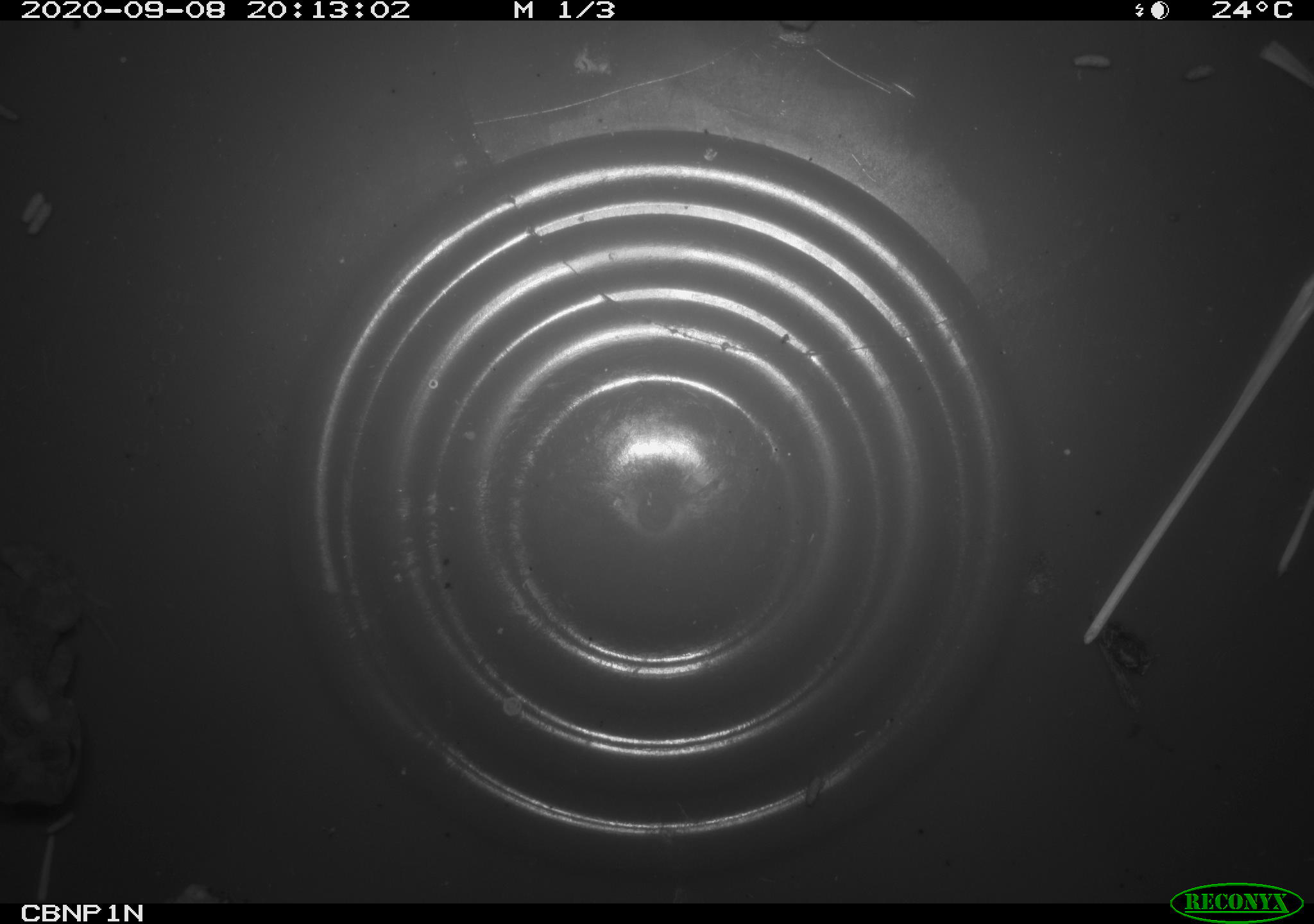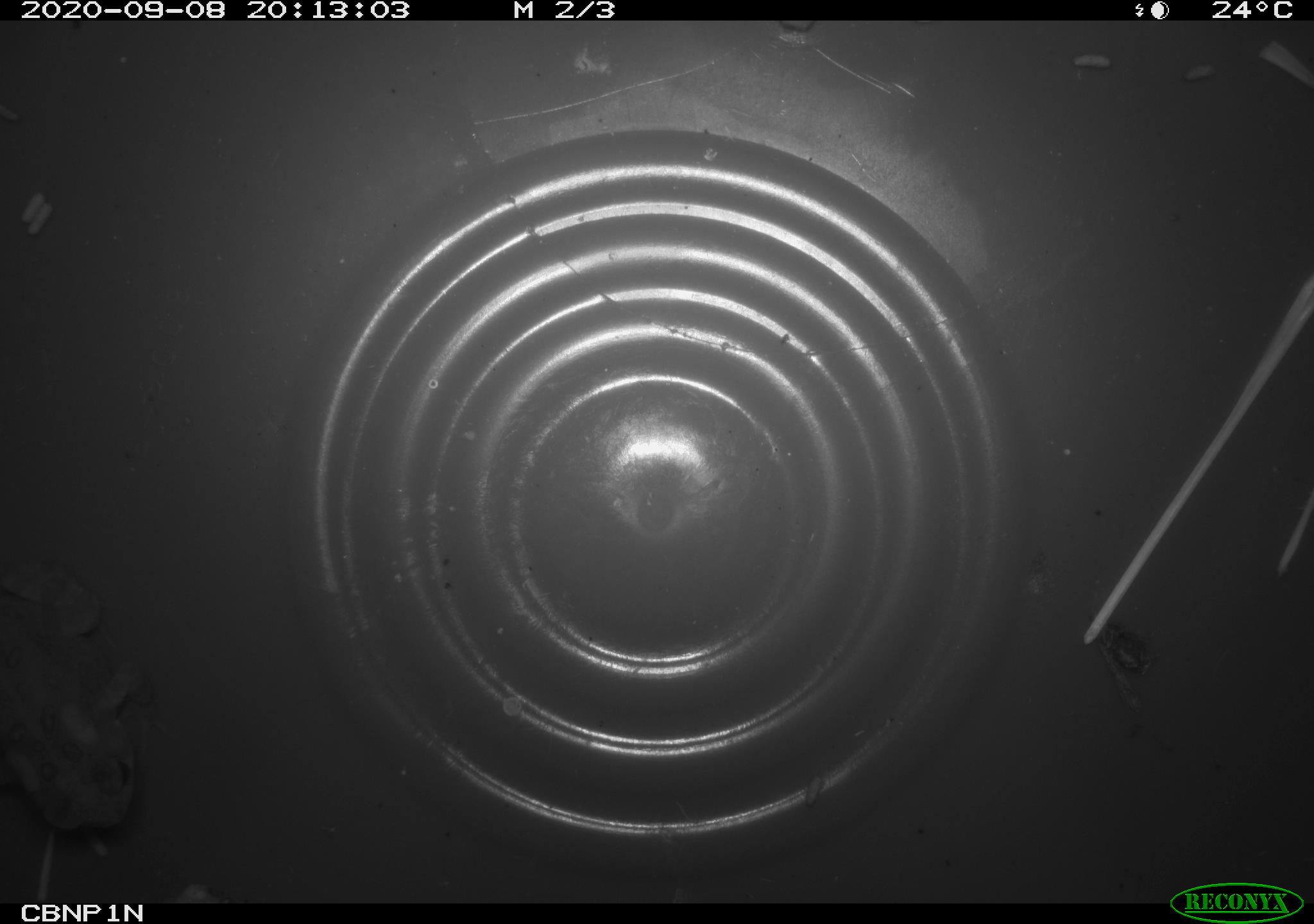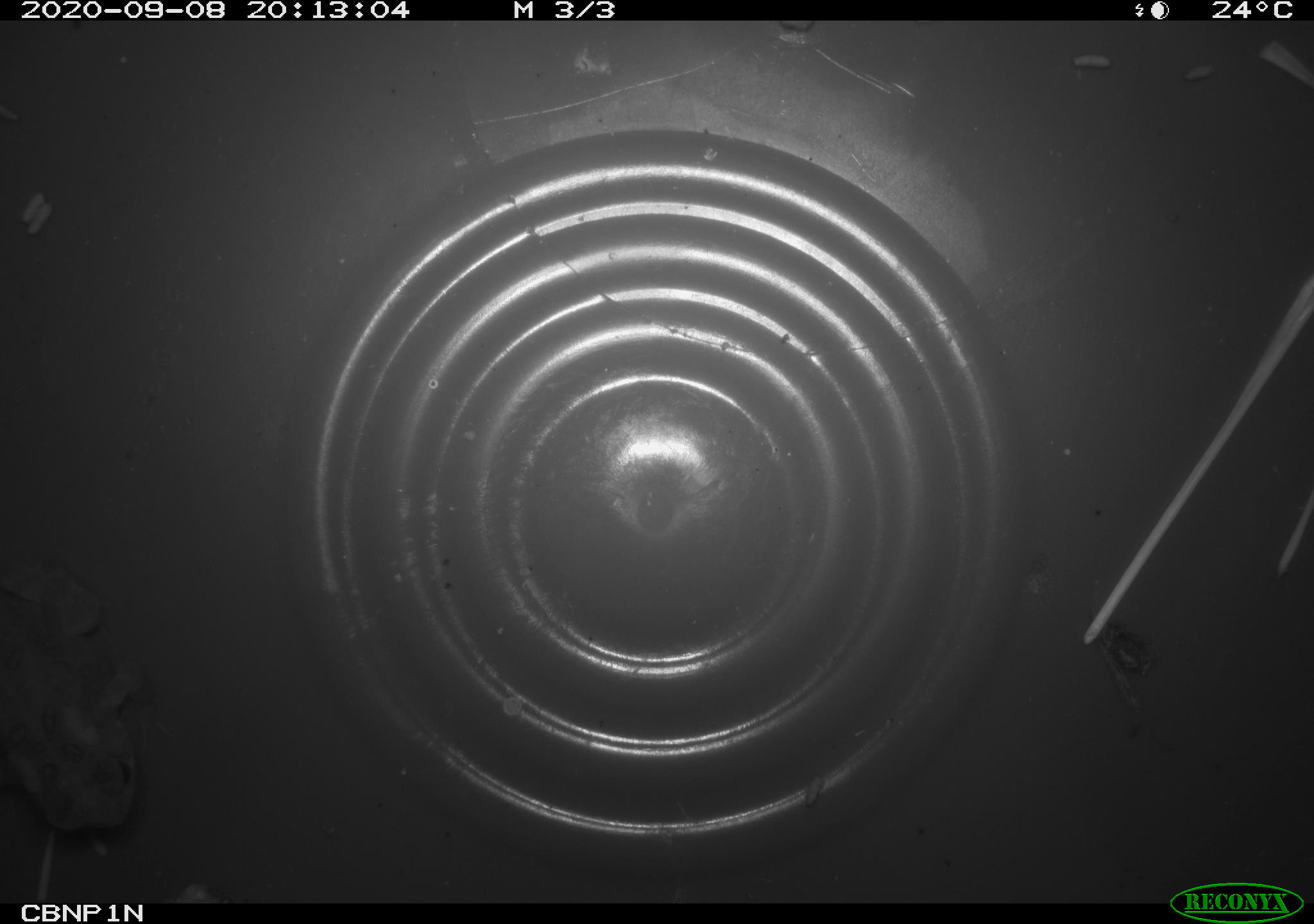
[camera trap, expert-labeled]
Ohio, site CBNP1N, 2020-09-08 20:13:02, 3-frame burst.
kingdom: Animalia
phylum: Chordata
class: Amphibia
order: Anura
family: Bufonidae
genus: Anaxyrus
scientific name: Anaxyrus americanus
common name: american toad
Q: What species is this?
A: American toad (Anaxyrus americanus).